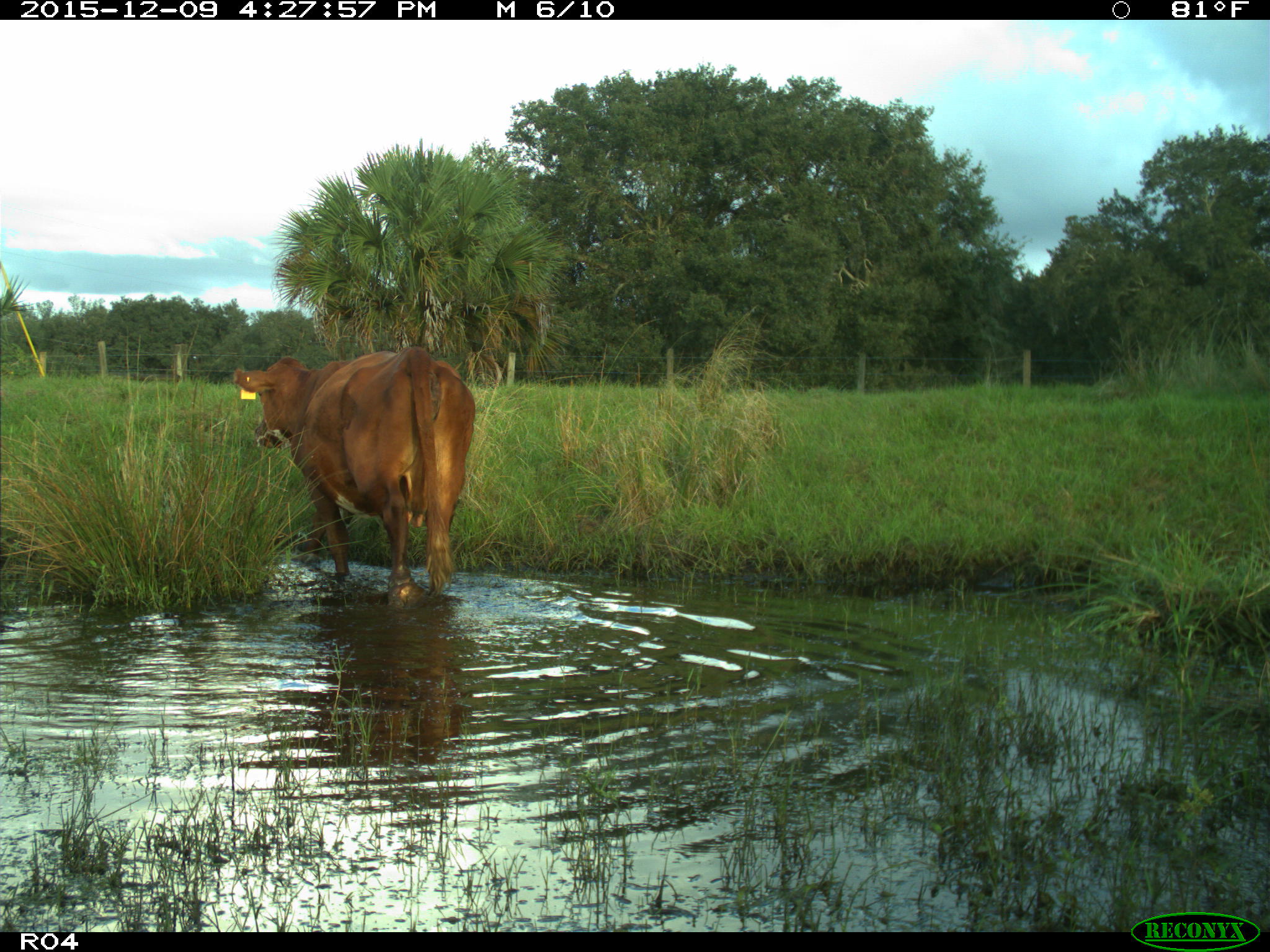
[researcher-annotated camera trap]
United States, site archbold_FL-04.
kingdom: Animalia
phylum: Chordata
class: Mammalia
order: Artiodactyla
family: Bovidae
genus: Bos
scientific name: Bos taurus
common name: domestic cow